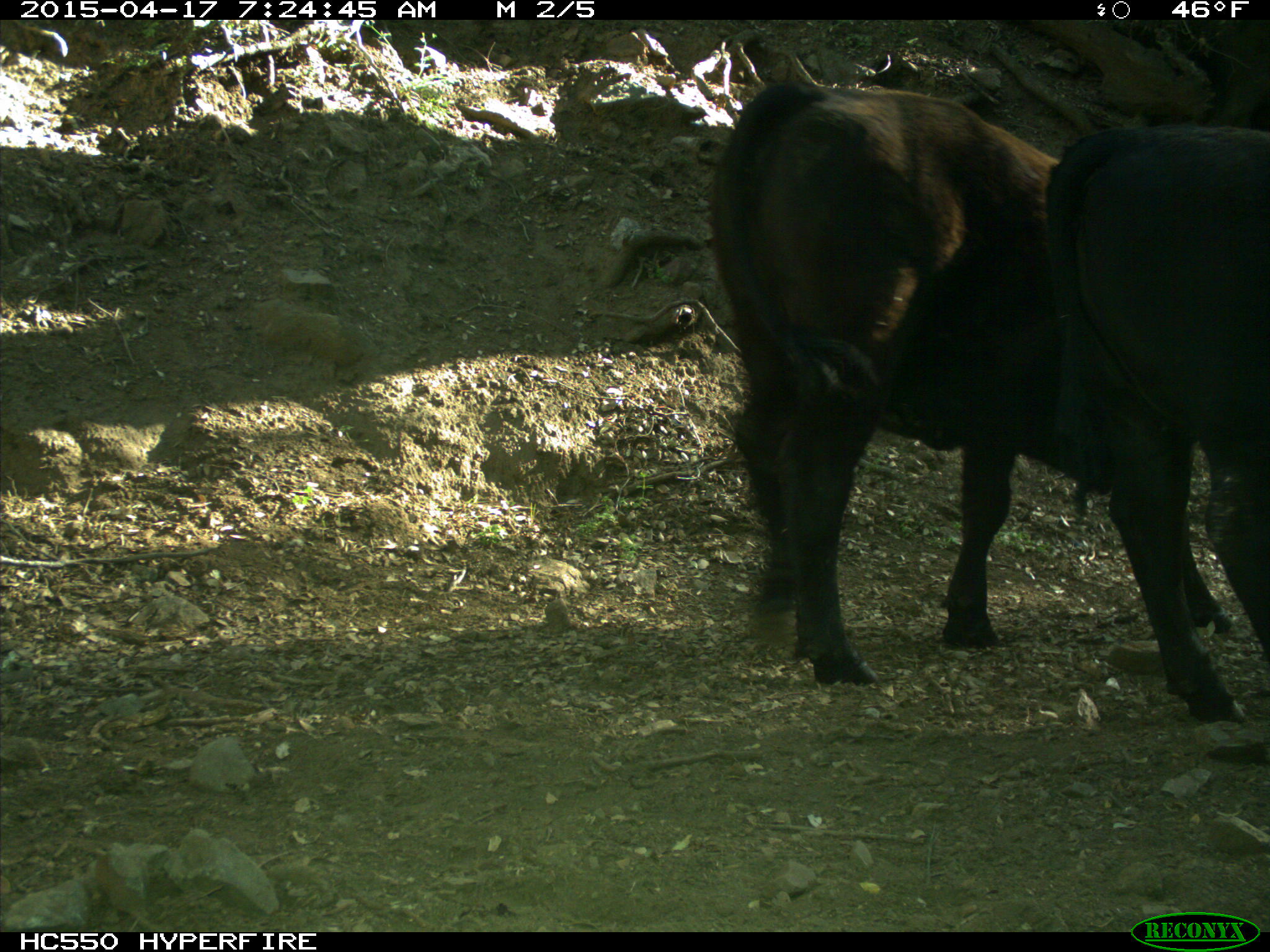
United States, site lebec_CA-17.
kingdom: Animalia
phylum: Chordata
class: Mammalia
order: Artiodactyla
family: Bovidae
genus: Bos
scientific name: Bos taurus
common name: domestic cow